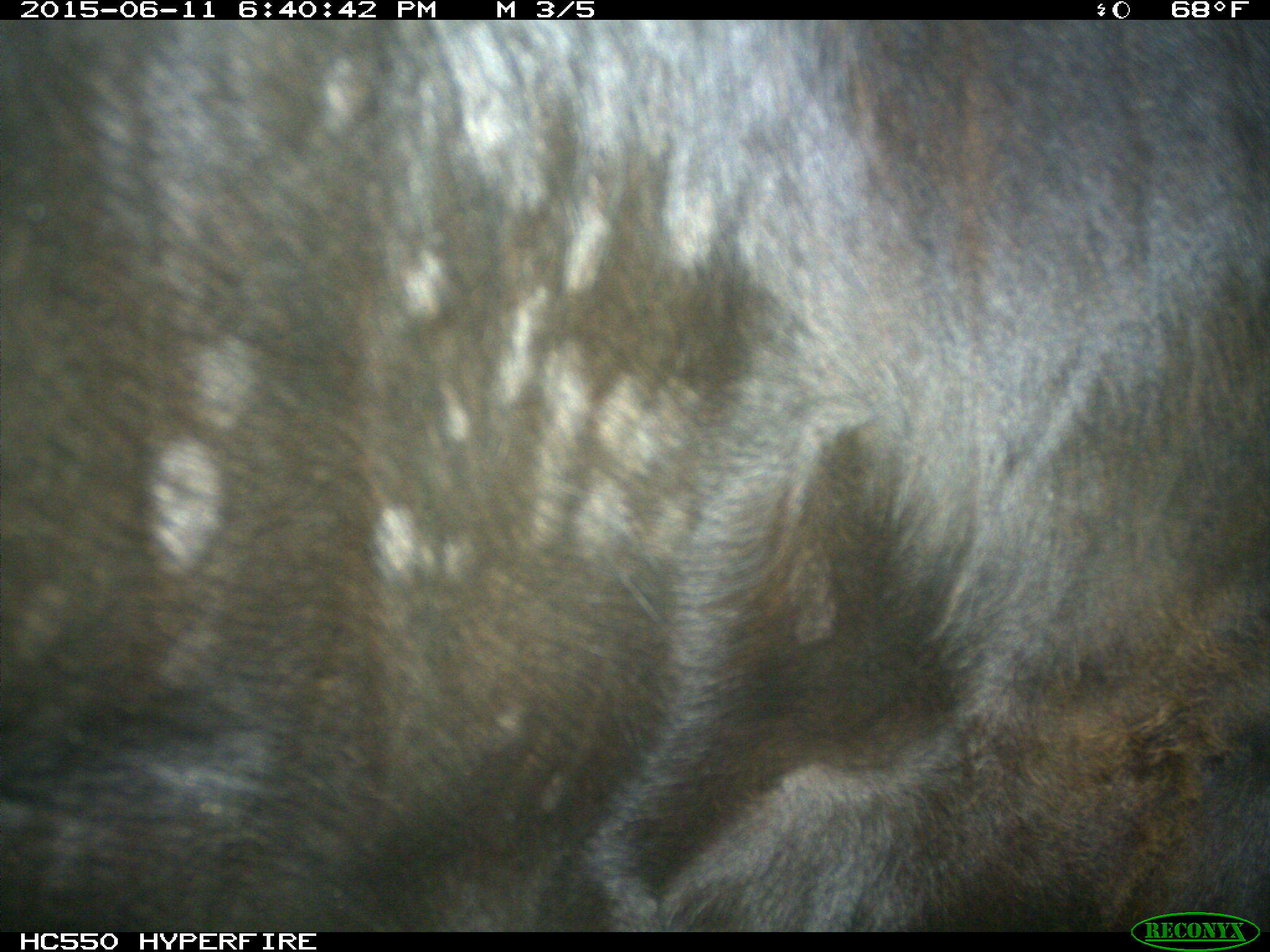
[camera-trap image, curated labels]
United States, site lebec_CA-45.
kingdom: Animalia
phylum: Chordata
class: Mammalia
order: Artiodactyla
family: Bovidae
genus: Bos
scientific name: Bos taurus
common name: domestic cow